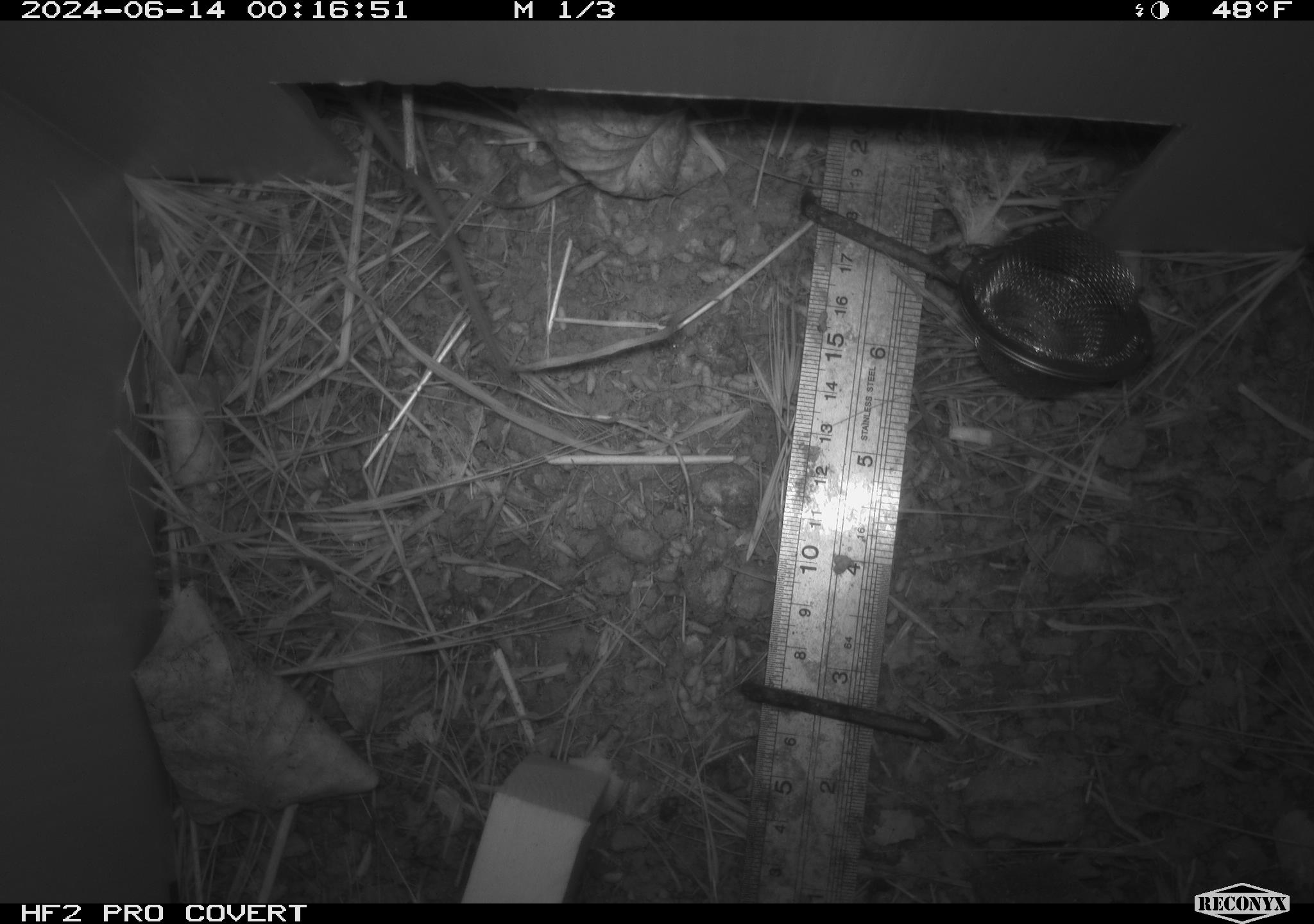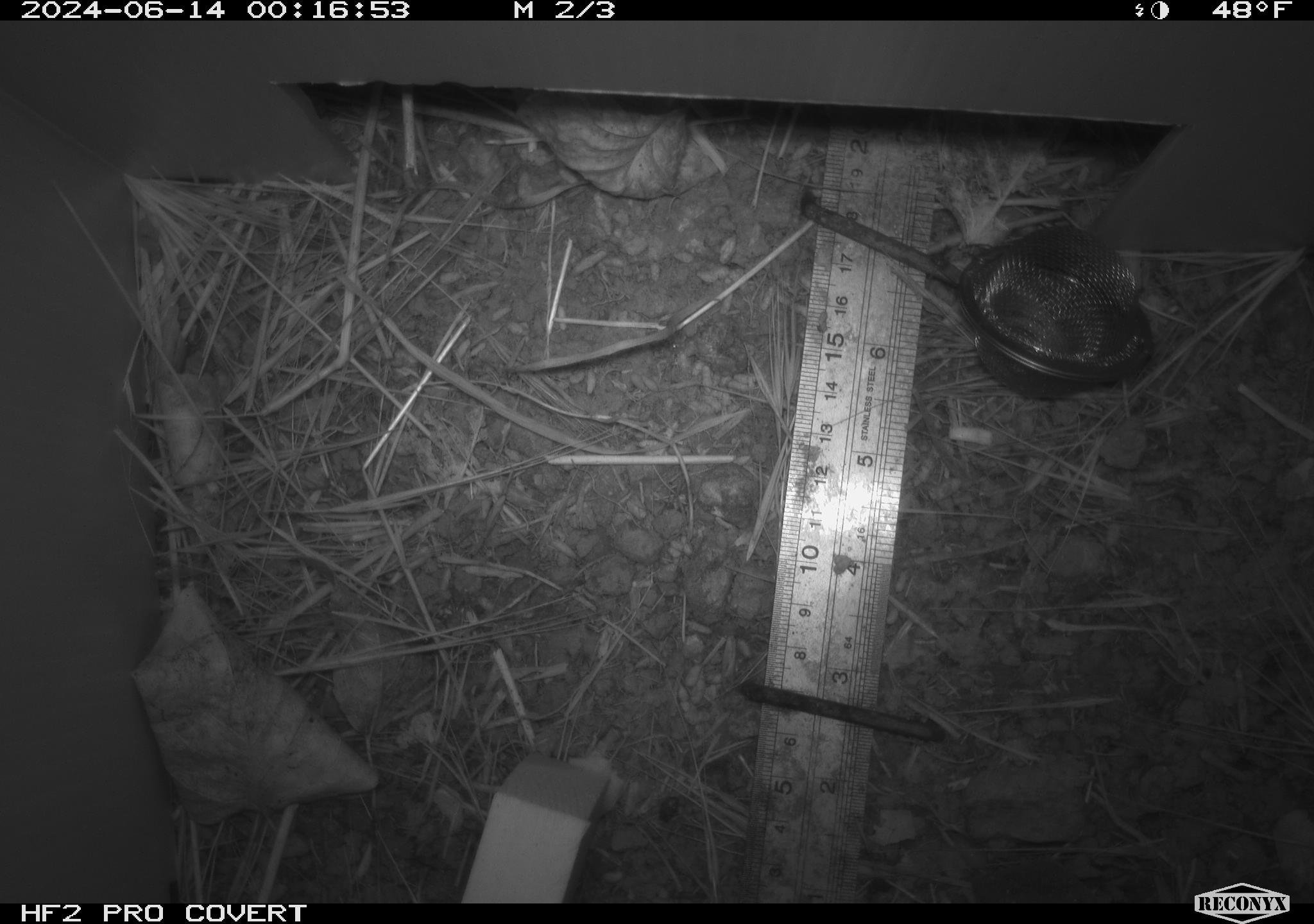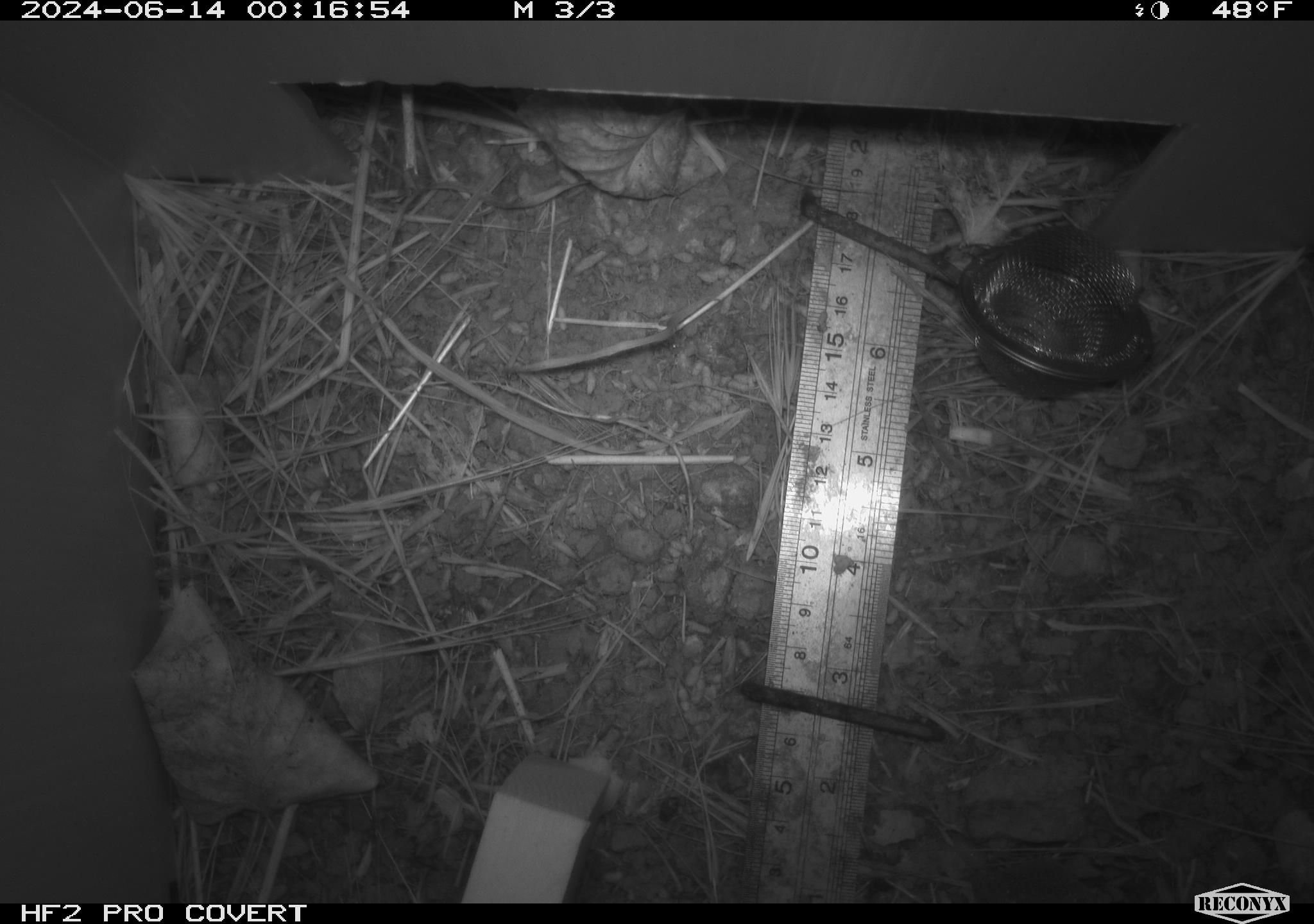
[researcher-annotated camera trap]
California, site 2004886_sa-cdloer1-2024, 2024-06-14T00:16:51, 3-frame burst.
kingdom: Animalia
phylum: Chordata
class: Mammalia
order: Rodentia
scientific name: Rodentia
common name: mouse species